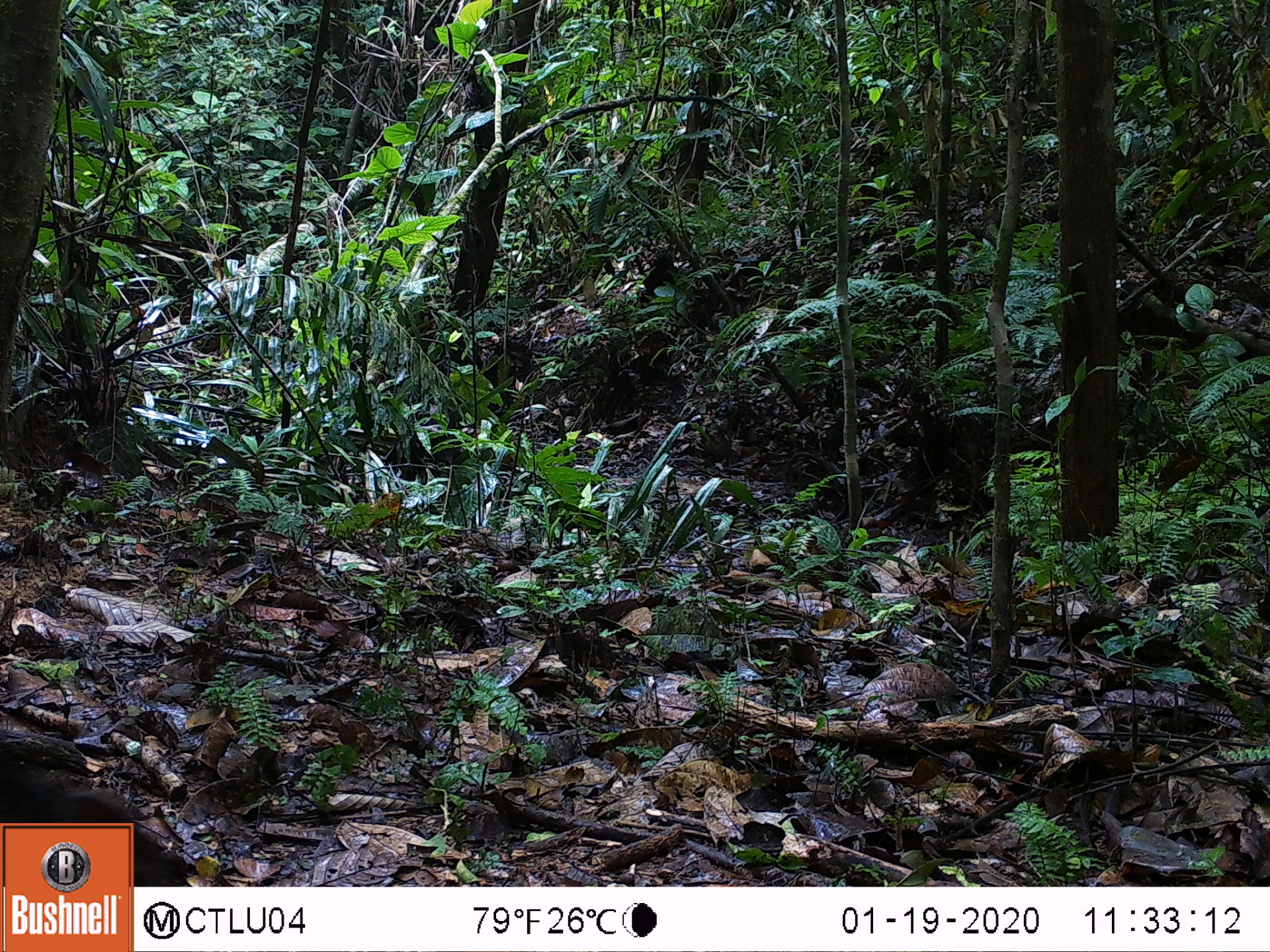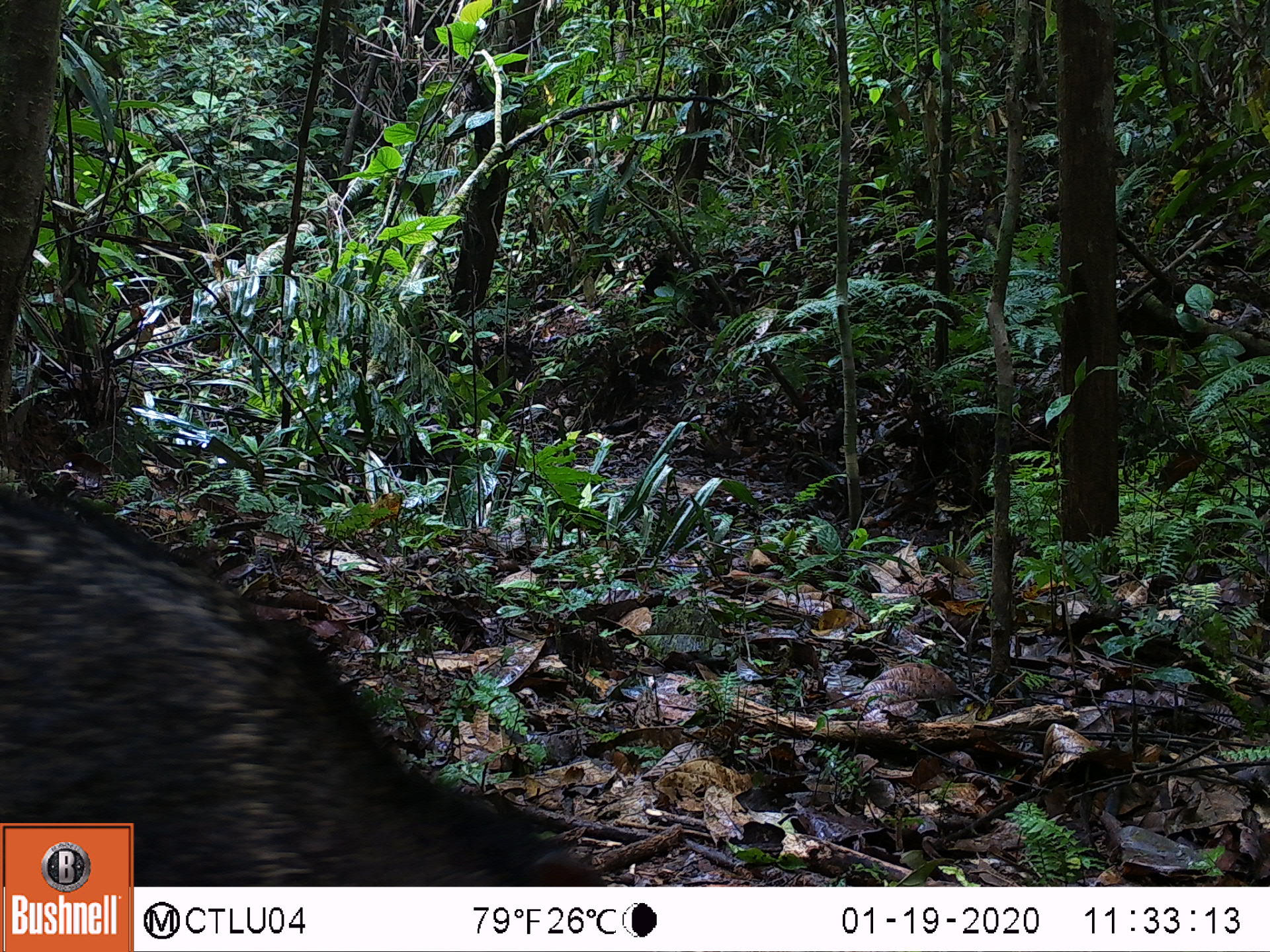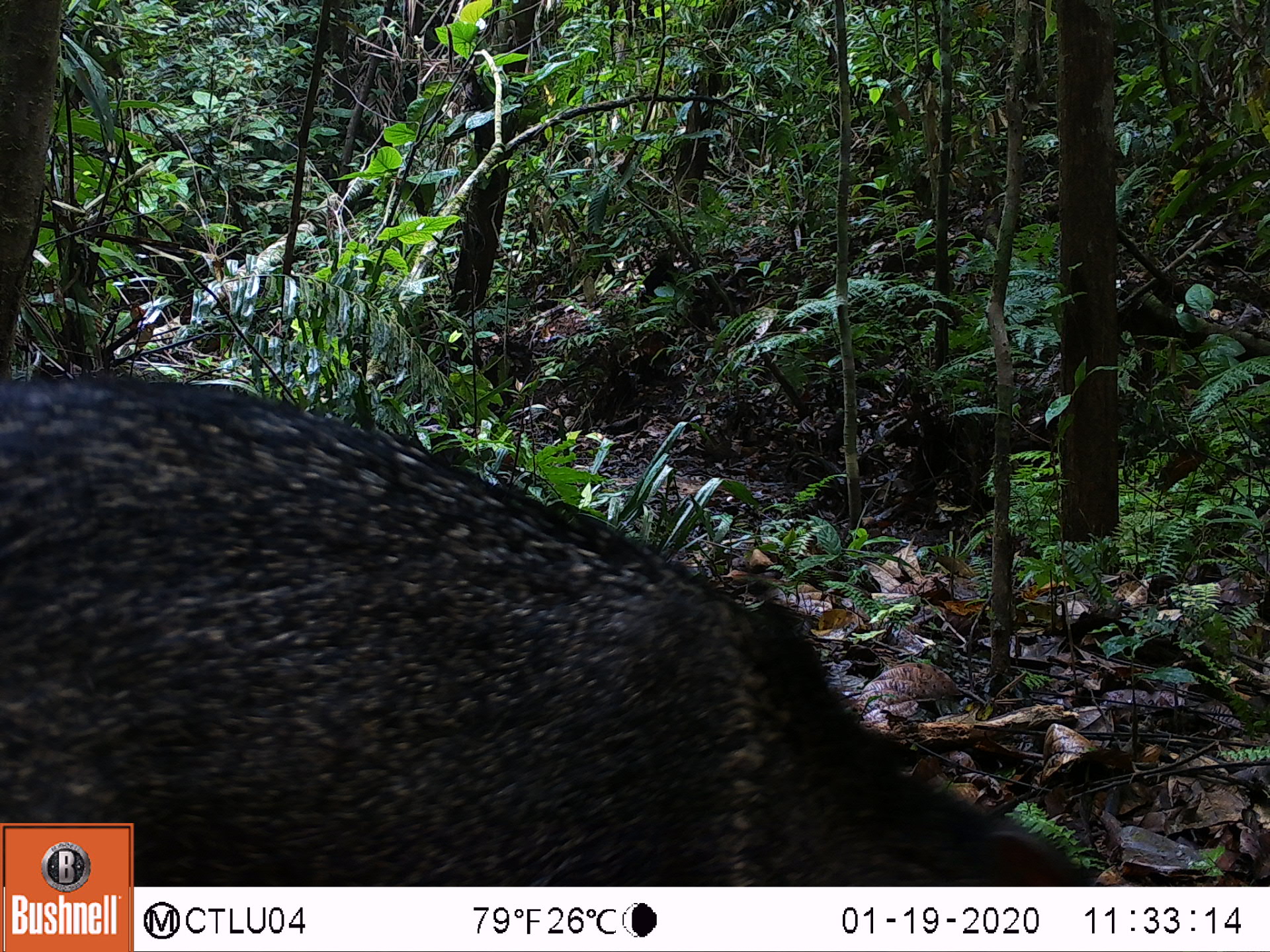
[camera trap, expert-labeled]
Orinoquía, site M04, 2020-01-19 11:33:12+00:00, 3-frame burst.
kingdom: Animalia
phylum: Chordata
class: Mammalia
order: Artiodactyla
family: Tayassuidae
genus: Pecari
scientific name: Pecari tajacu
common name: collared peccary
Collared peccary (Pecari tajacu).